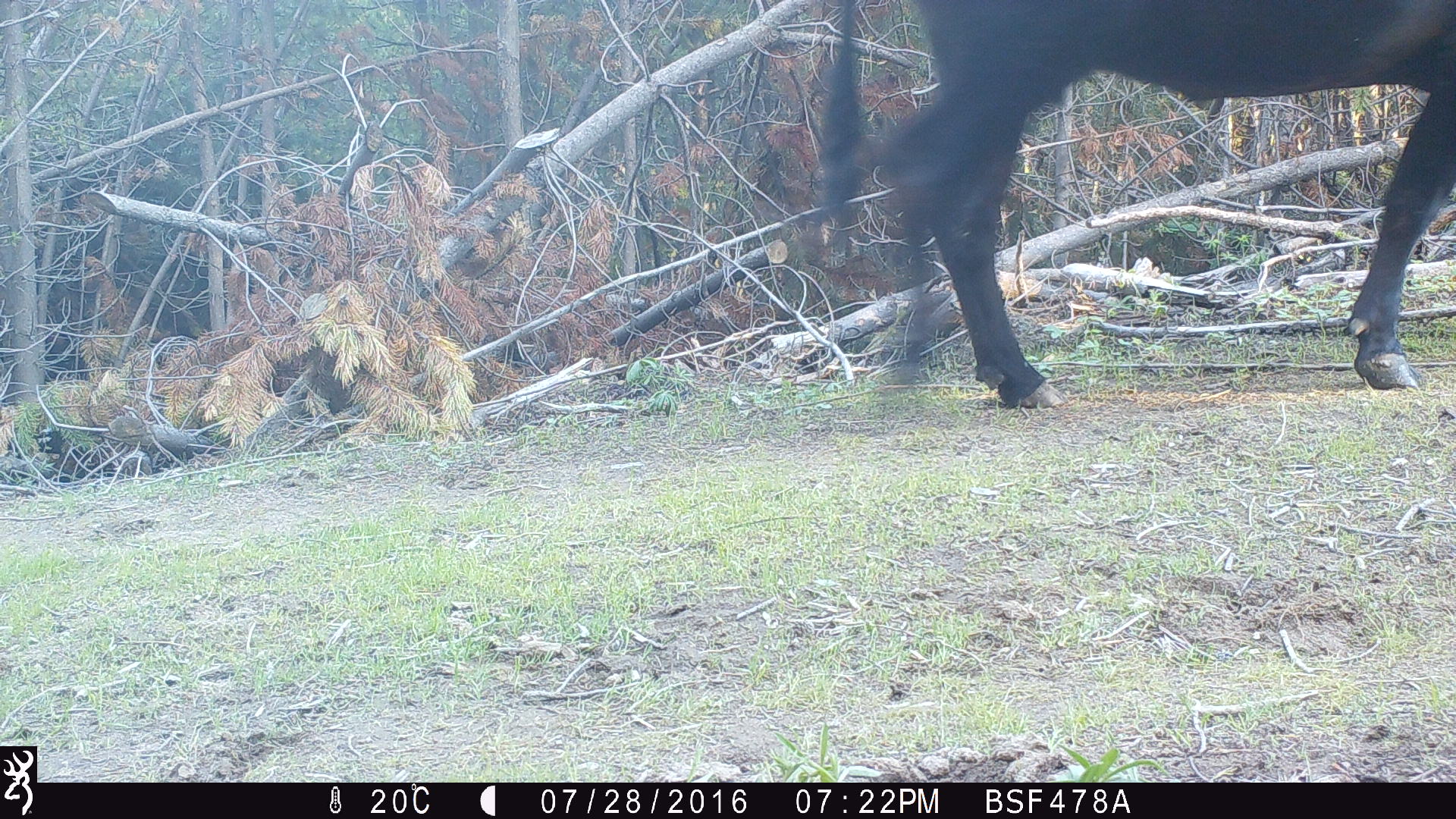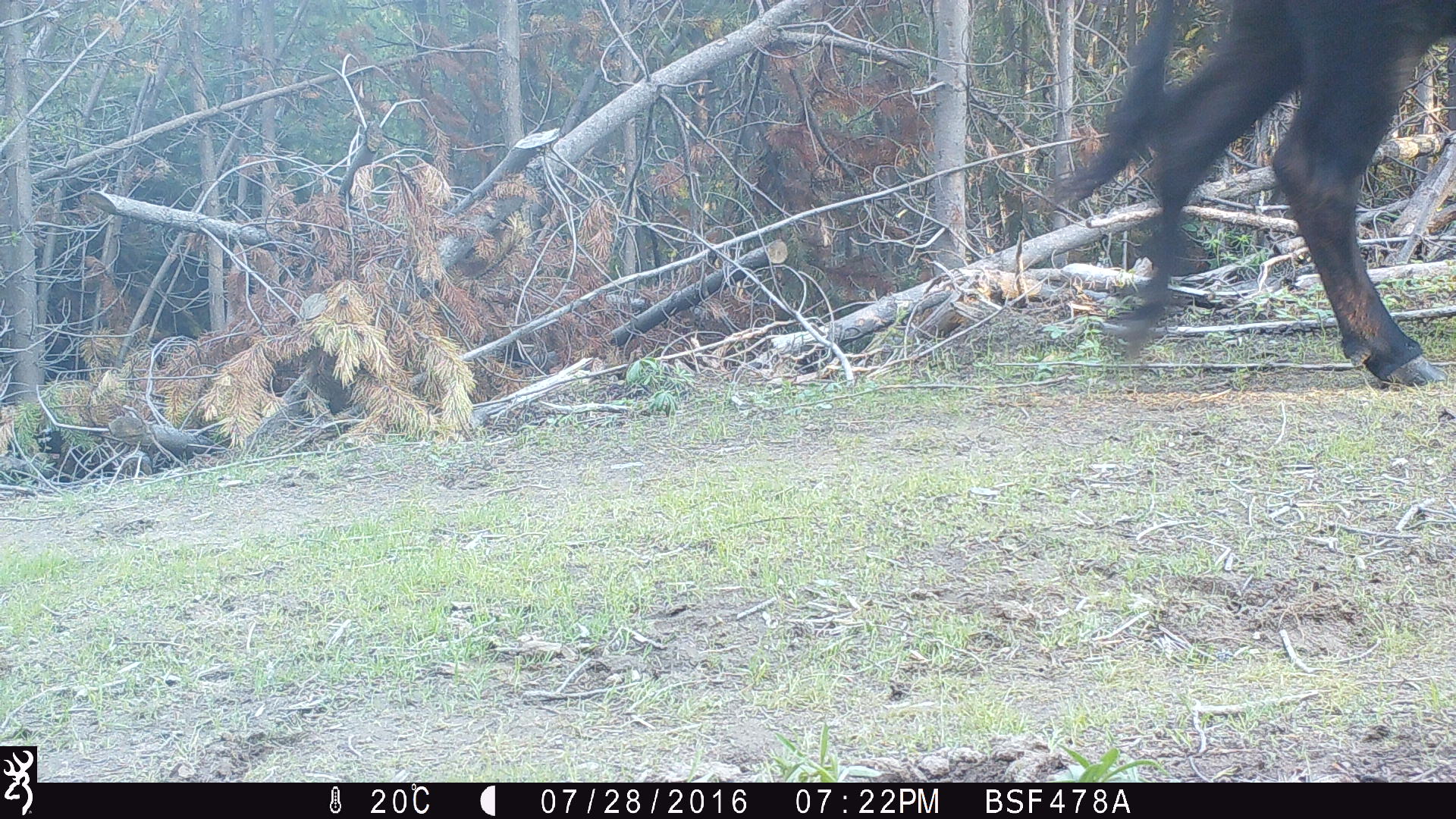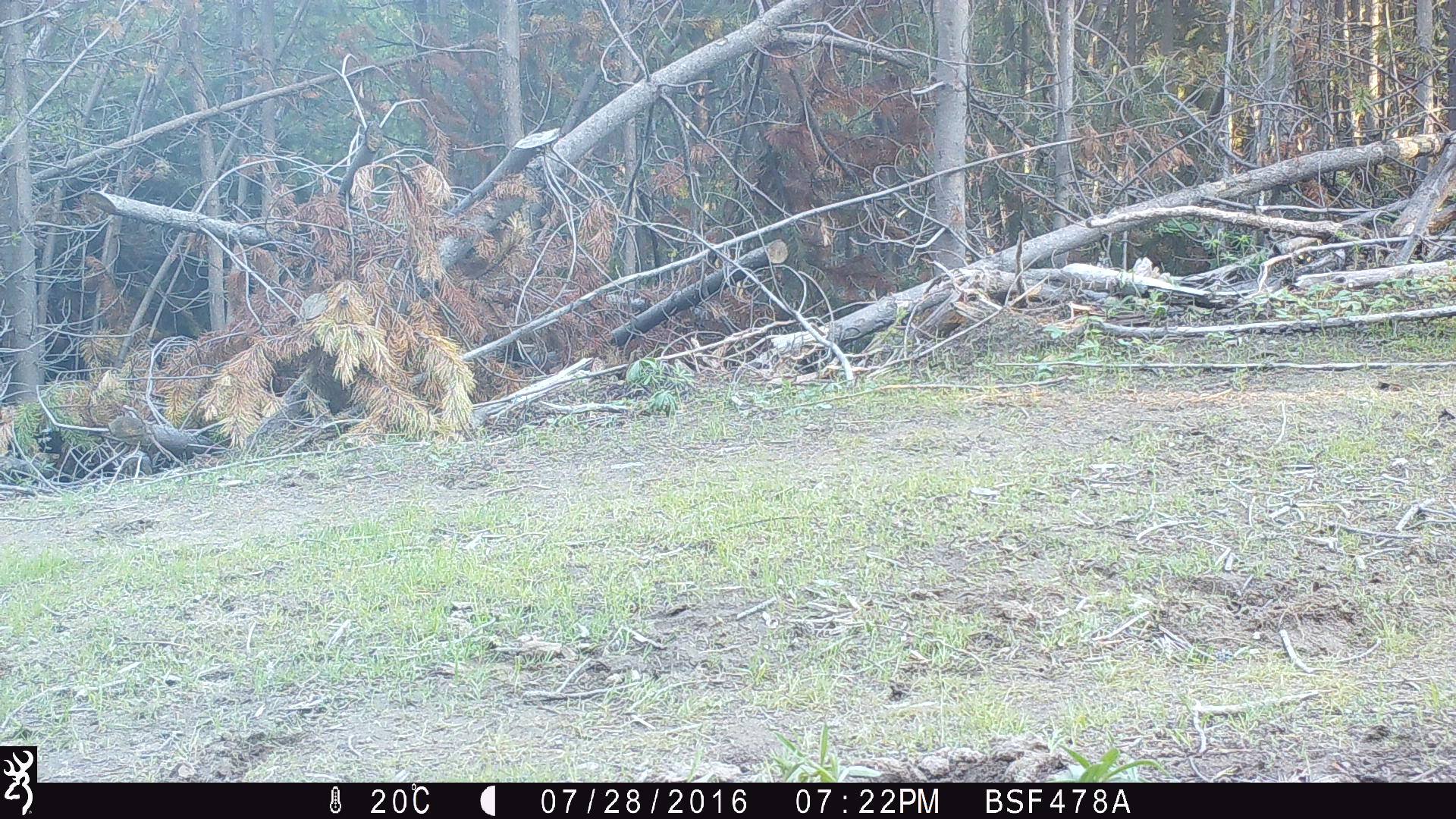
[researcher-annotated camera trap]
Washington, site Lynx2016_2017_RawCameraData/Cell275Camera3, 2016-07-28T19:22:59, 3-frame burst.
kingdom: Animalia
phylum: Chordata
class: Mammalia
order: Artiodactyla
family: Bovidae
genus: Bos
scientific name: Bos taurus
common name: domestic cattle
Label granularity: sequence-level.